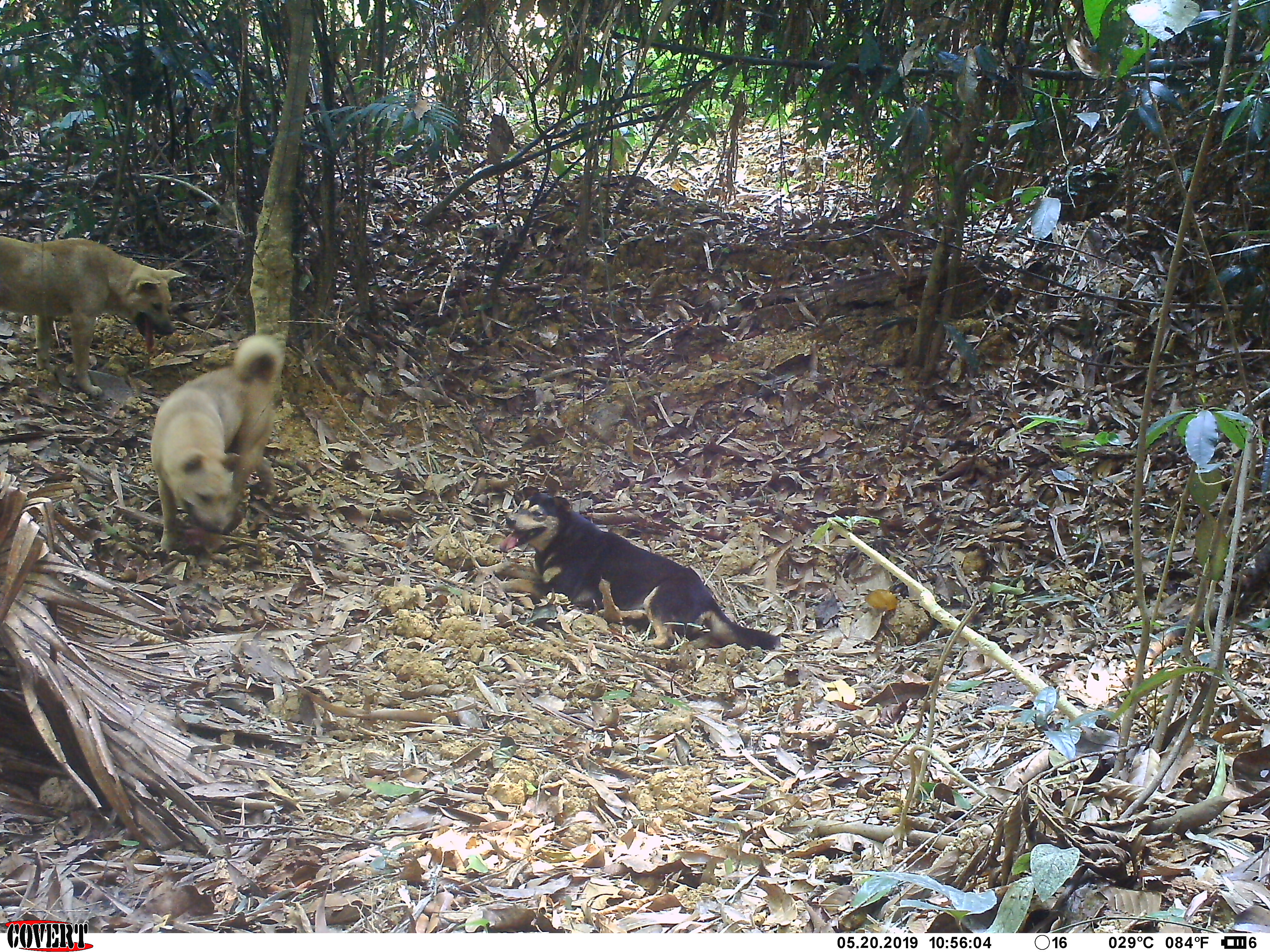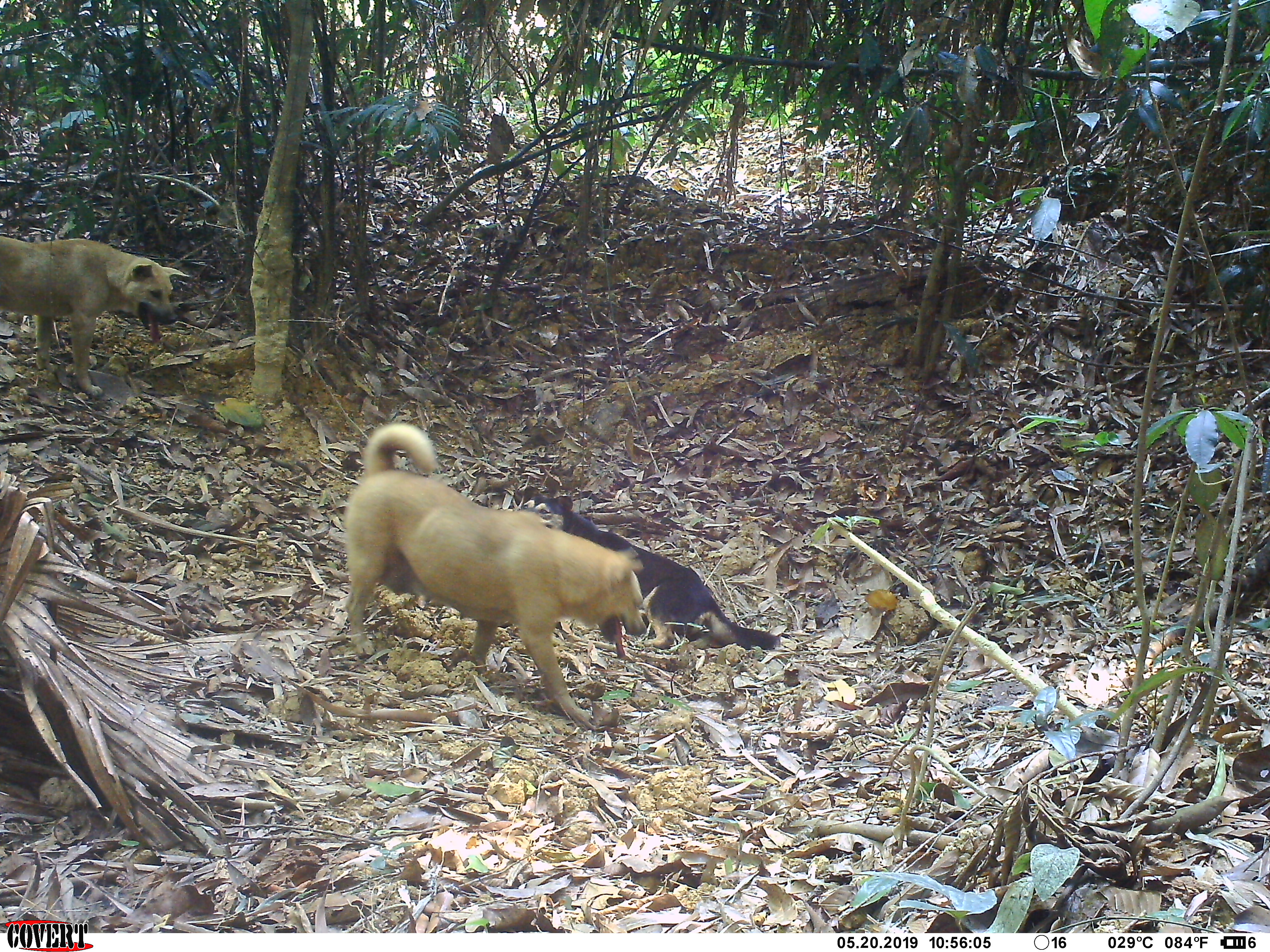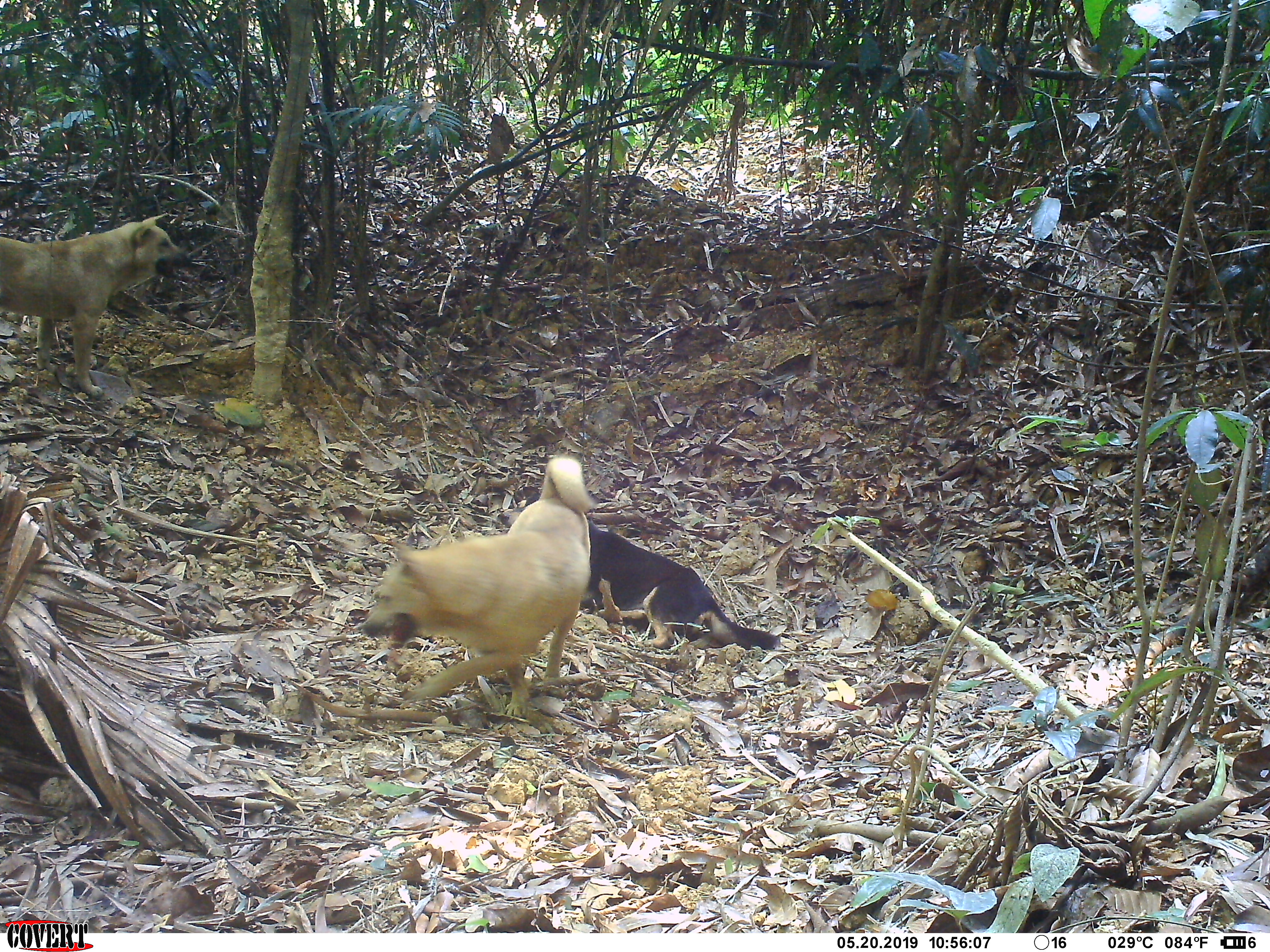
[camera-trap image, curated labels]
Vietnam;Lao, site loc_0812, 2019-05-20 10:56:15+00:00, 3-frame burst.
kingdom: Animalia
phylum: Chordata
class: Mammalia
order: Carnivora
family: Canidae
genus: Canis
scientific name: Canis familiaris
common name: domestic dog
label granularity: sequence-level